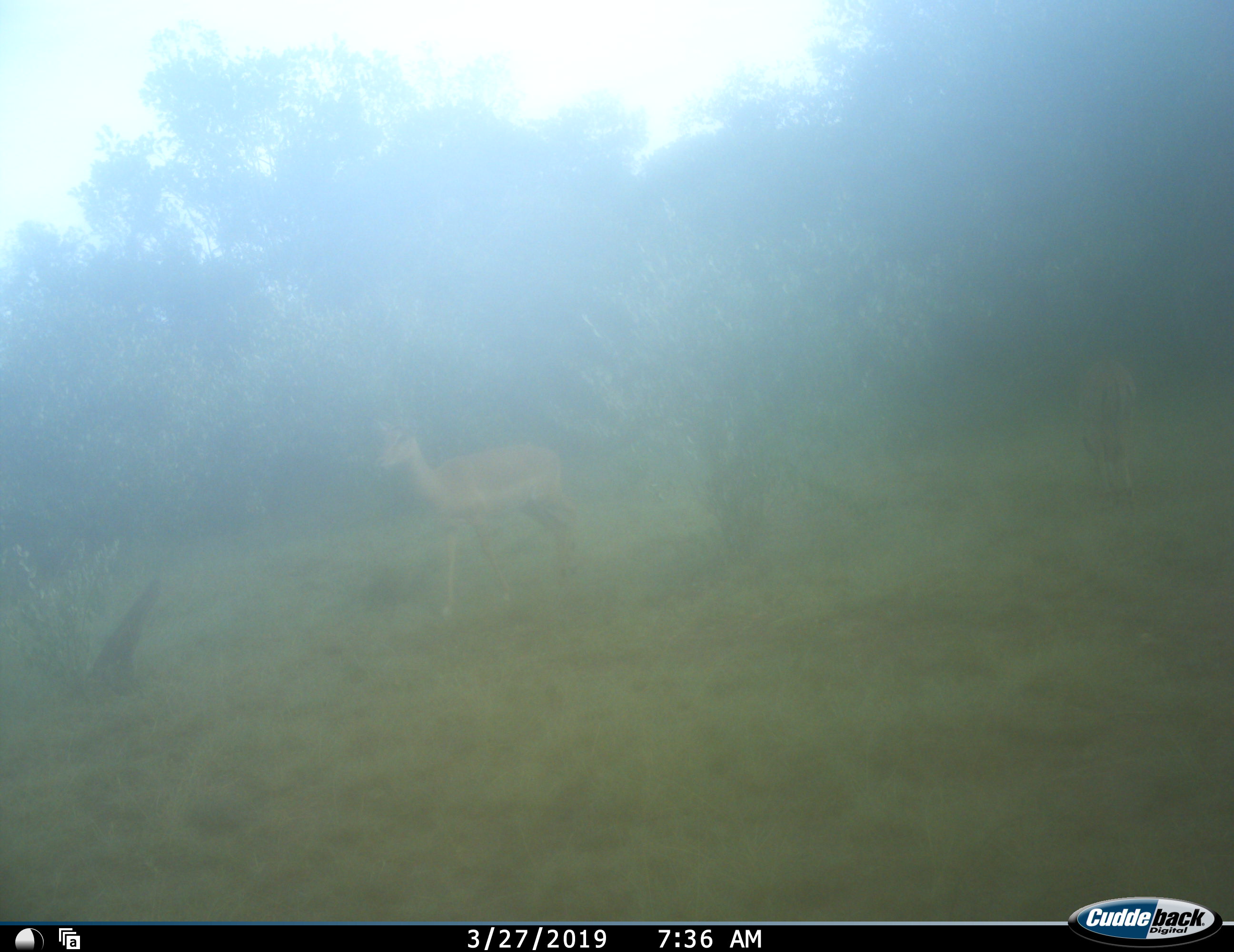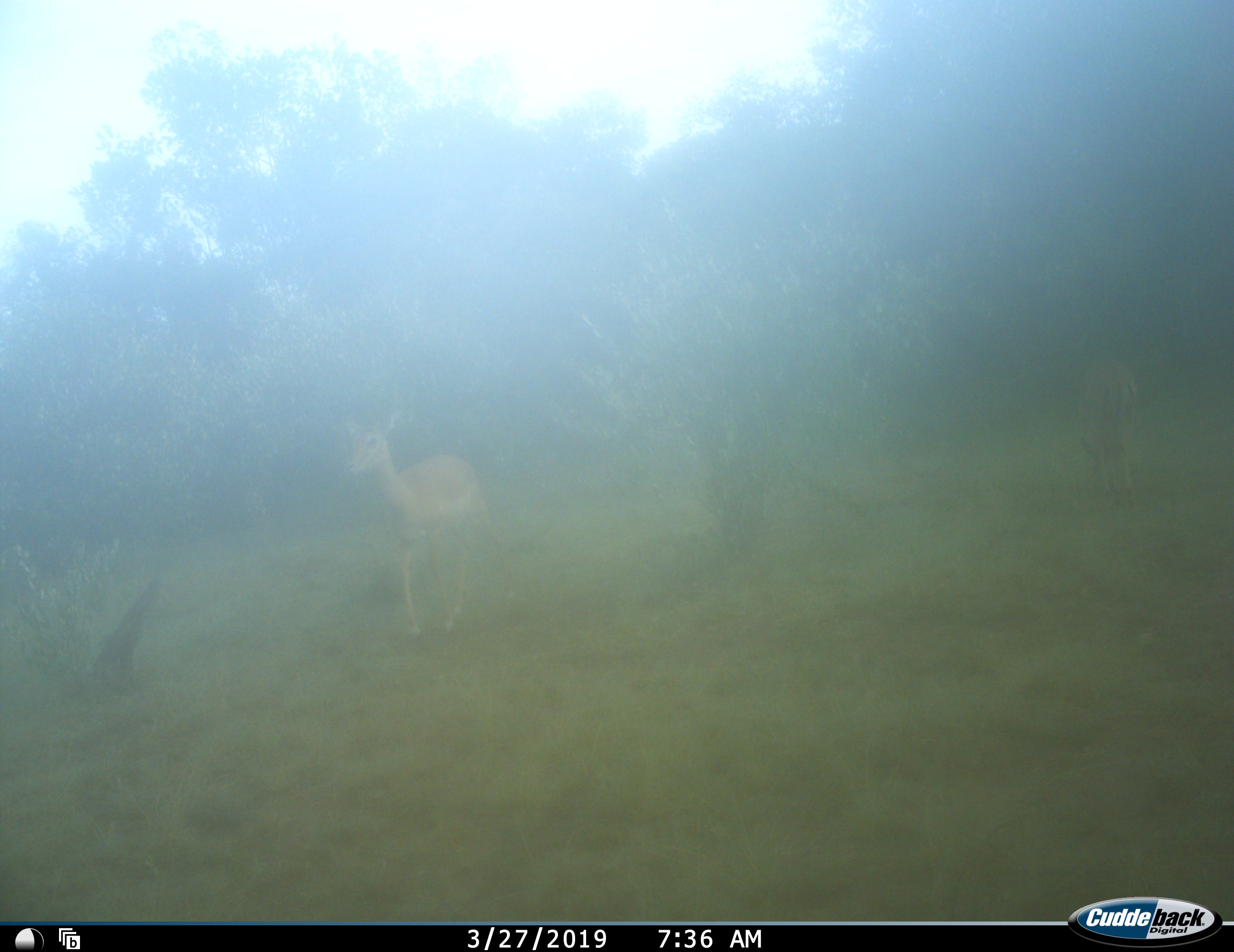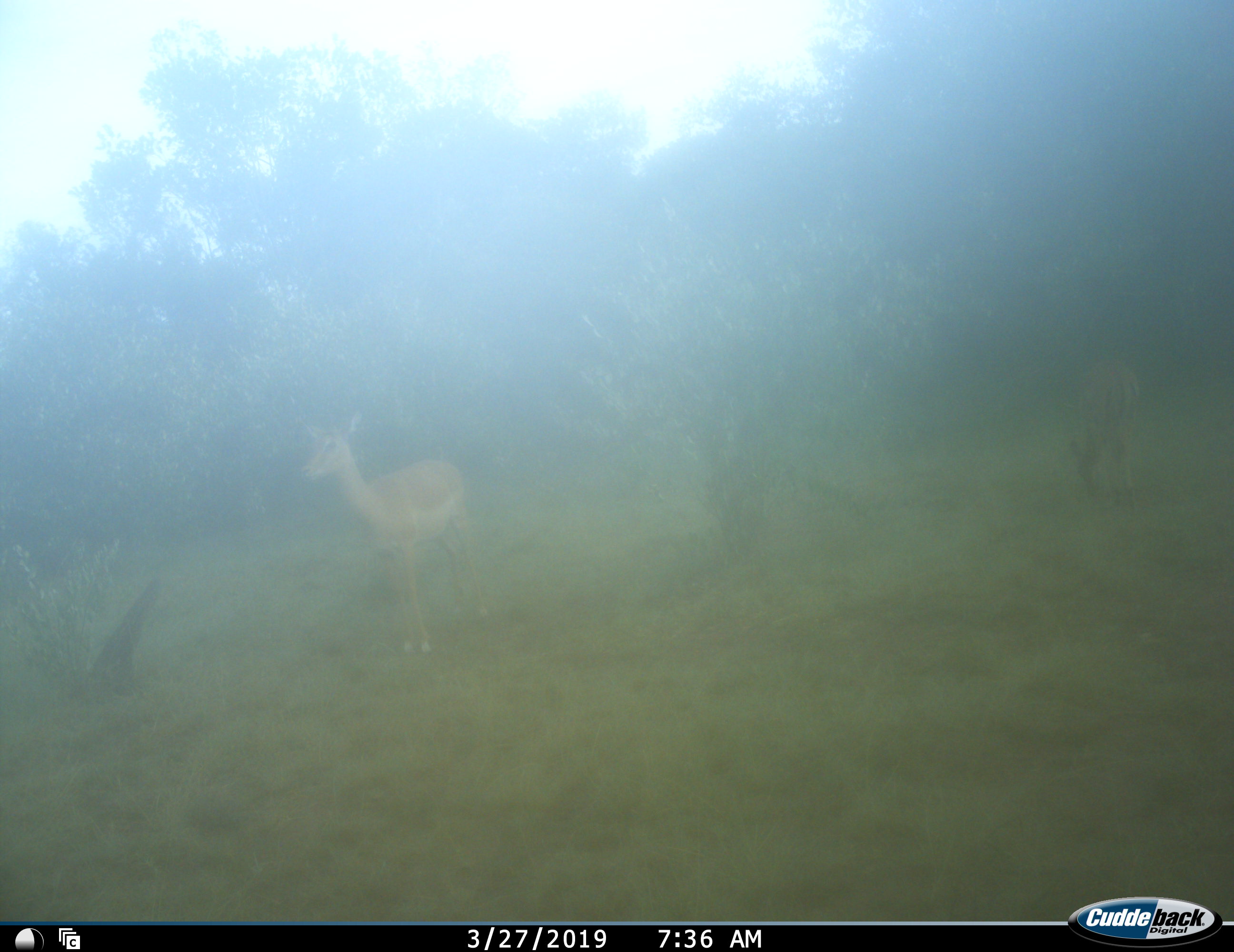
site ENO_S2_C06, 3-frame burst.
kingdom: Animalia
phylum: Chordata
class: Mammalia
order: Artiodactyla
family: Bovidae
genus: Aepyceros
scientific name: Aepyceros melampus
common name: impala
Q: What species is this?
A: Impala (Aepyceros melampus).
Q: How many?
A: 2.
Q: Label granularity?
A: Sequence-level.